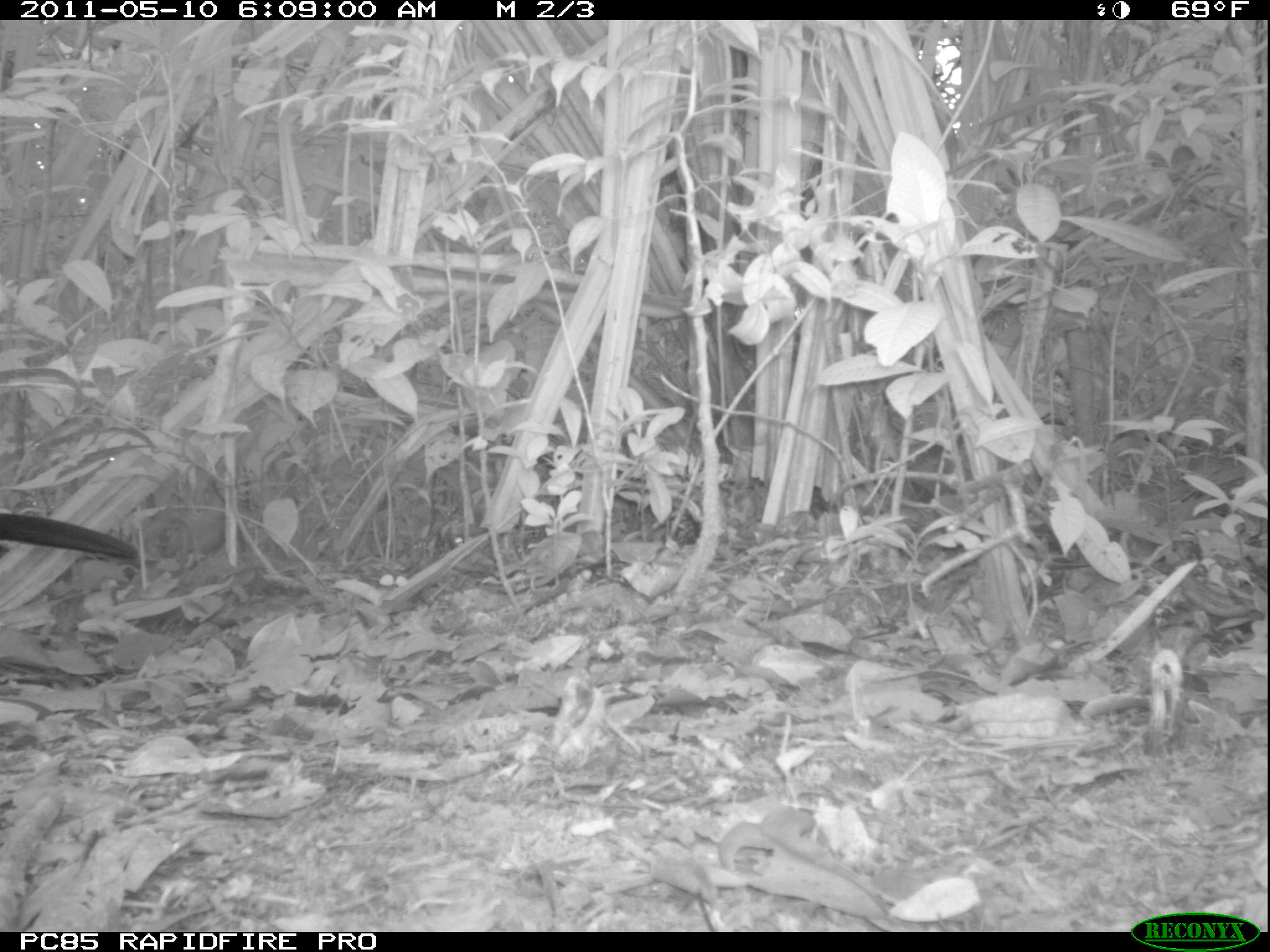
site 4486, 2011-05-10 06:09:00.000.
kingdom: Animalia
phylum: Chordata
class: Aves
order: Cuculiformes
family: Cuculidae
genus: Coua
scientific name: Coua serriana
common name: red-breasted coua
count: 1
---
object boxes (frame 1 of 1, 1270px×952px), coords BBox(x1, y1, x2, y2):
coua serriana: BBox(0, 512, 137, 562)